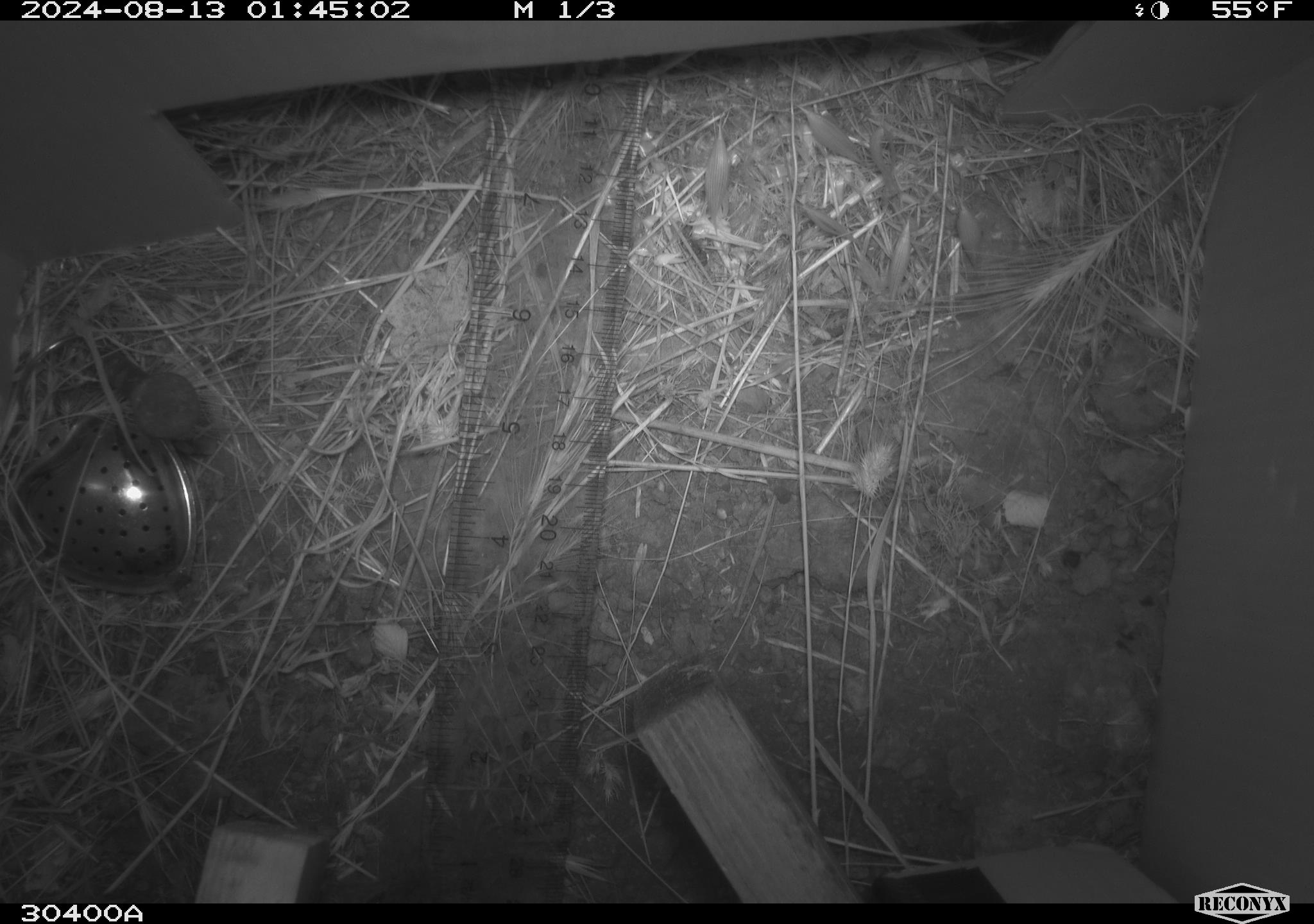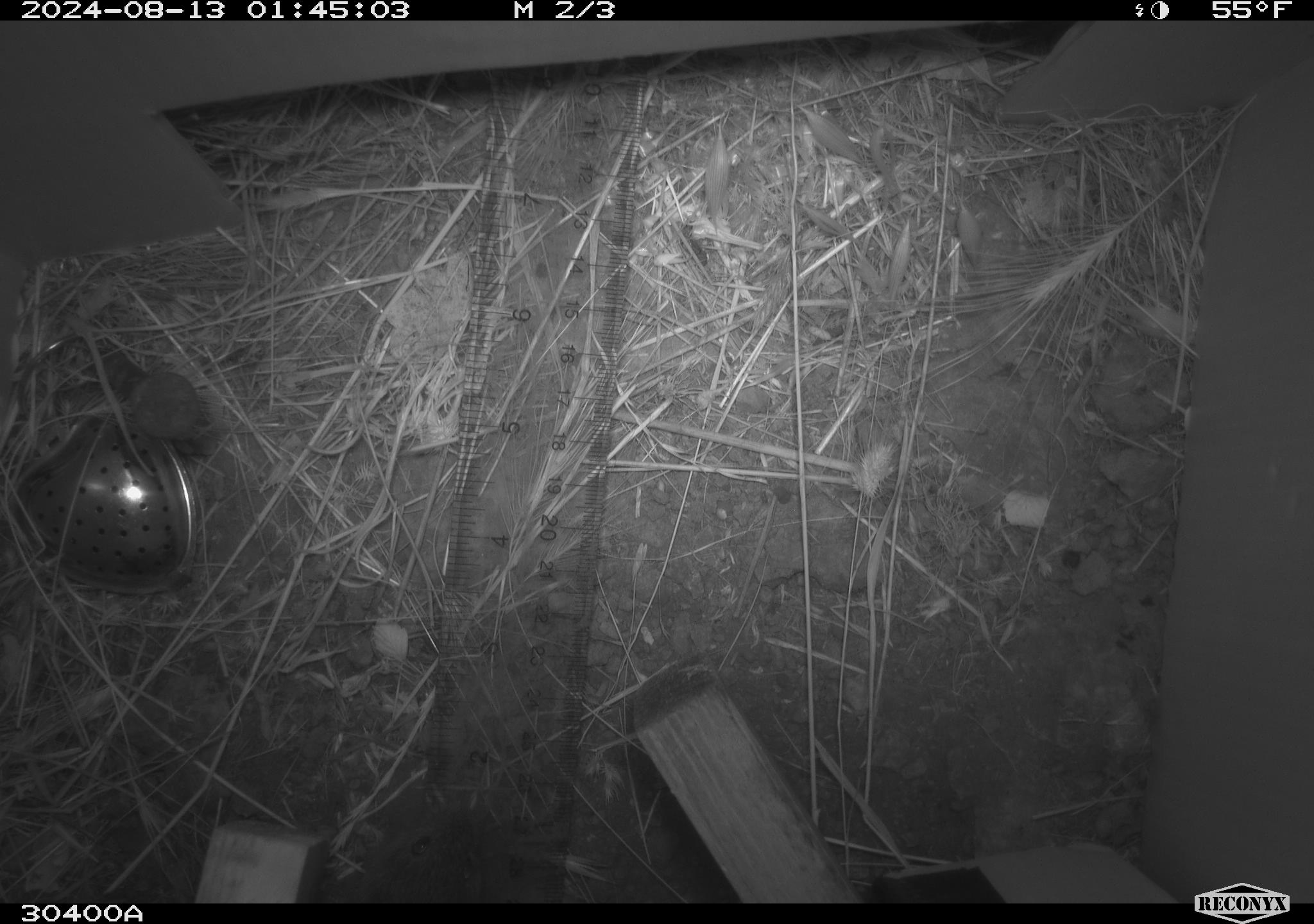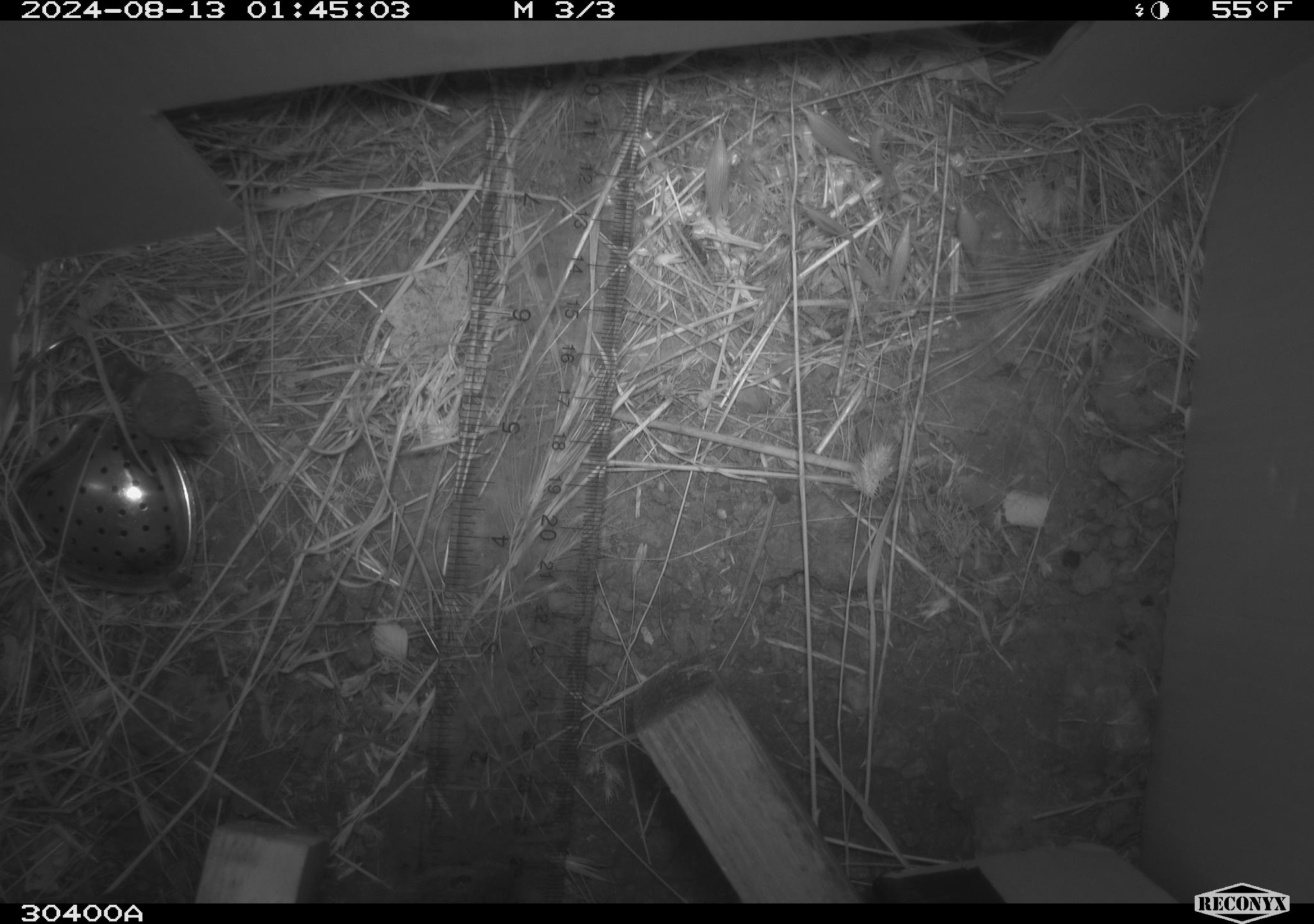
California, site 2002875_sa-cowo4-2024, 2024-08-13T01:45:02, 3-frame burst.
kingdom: Animalia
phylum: Chordata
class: Mammalia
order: Rodentia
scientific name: Rodentia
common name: mouse species